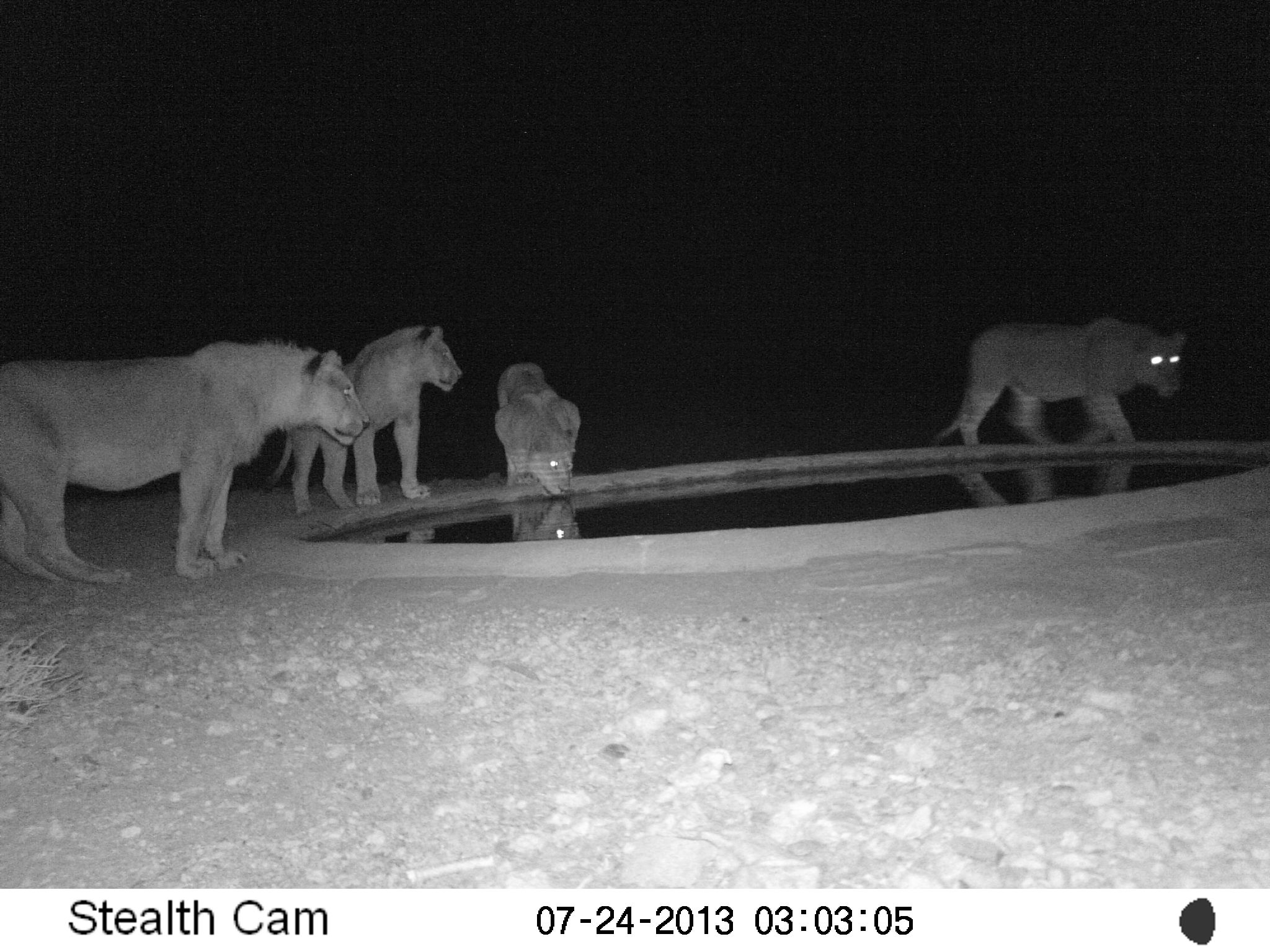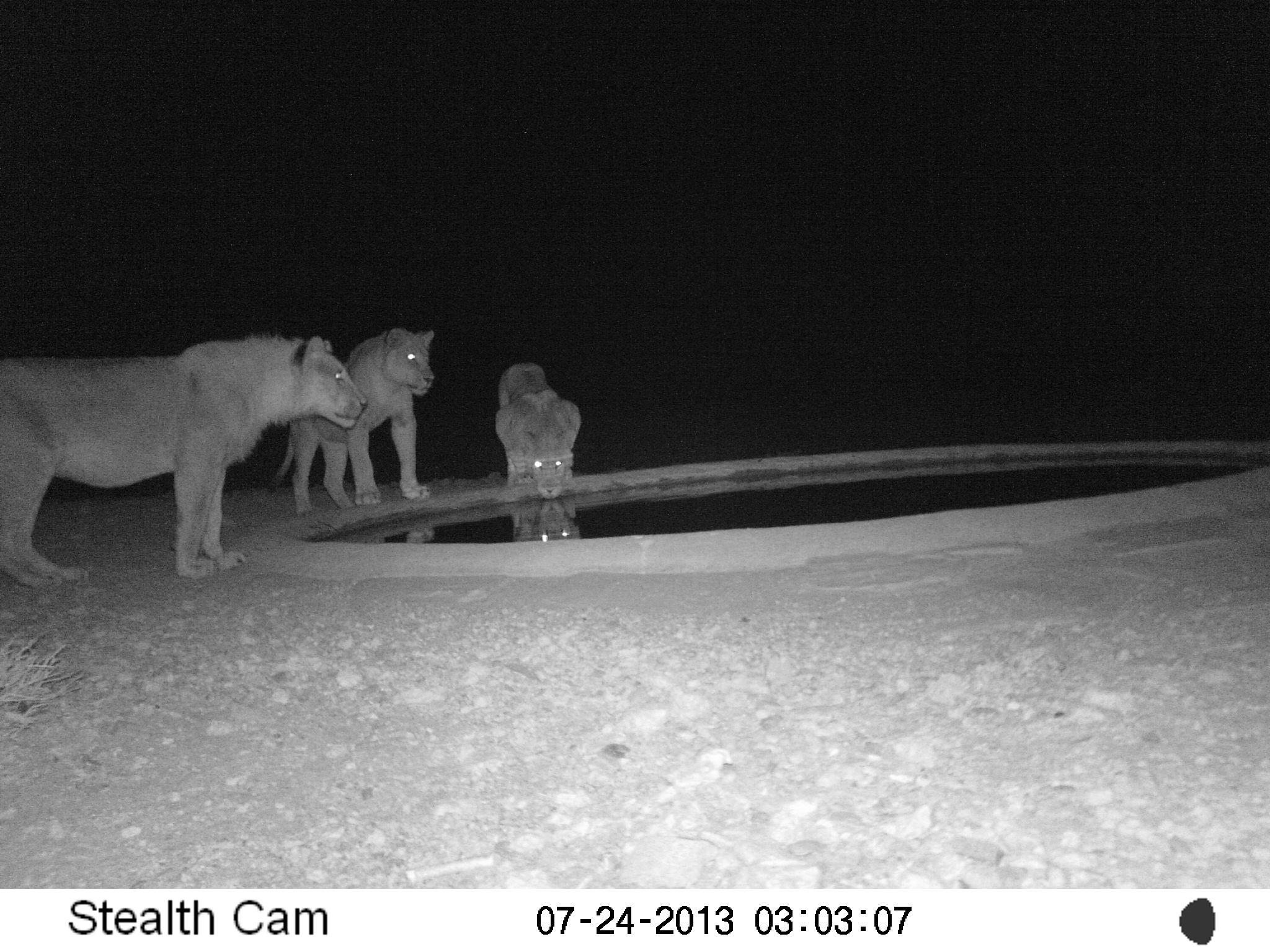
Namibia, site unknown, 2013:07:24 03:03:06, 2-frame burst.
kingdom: Animalia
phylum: Chordata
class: Mammalia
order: Carnivora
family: Felidae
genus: Panthera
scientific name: Panthera leo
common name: lion